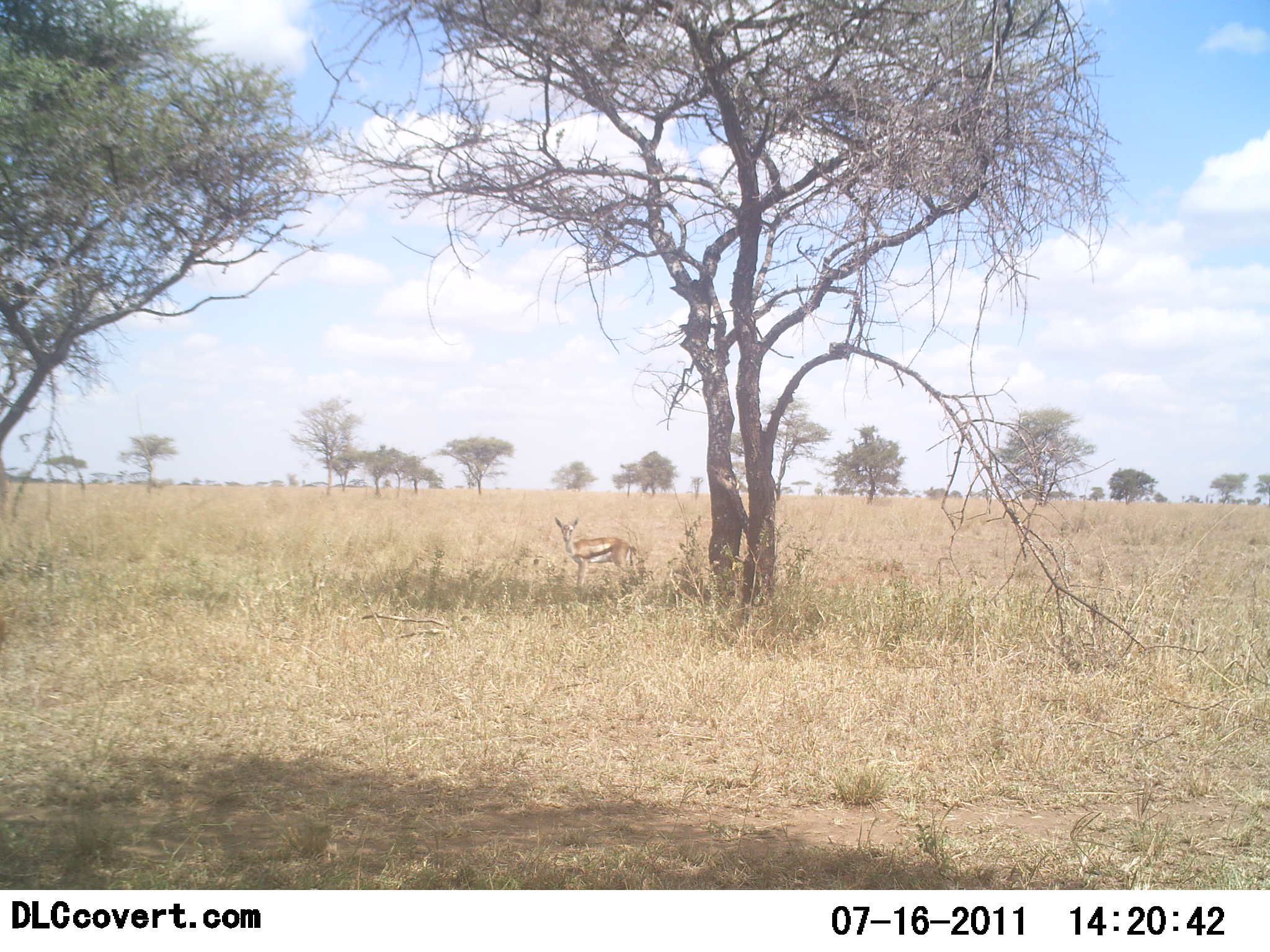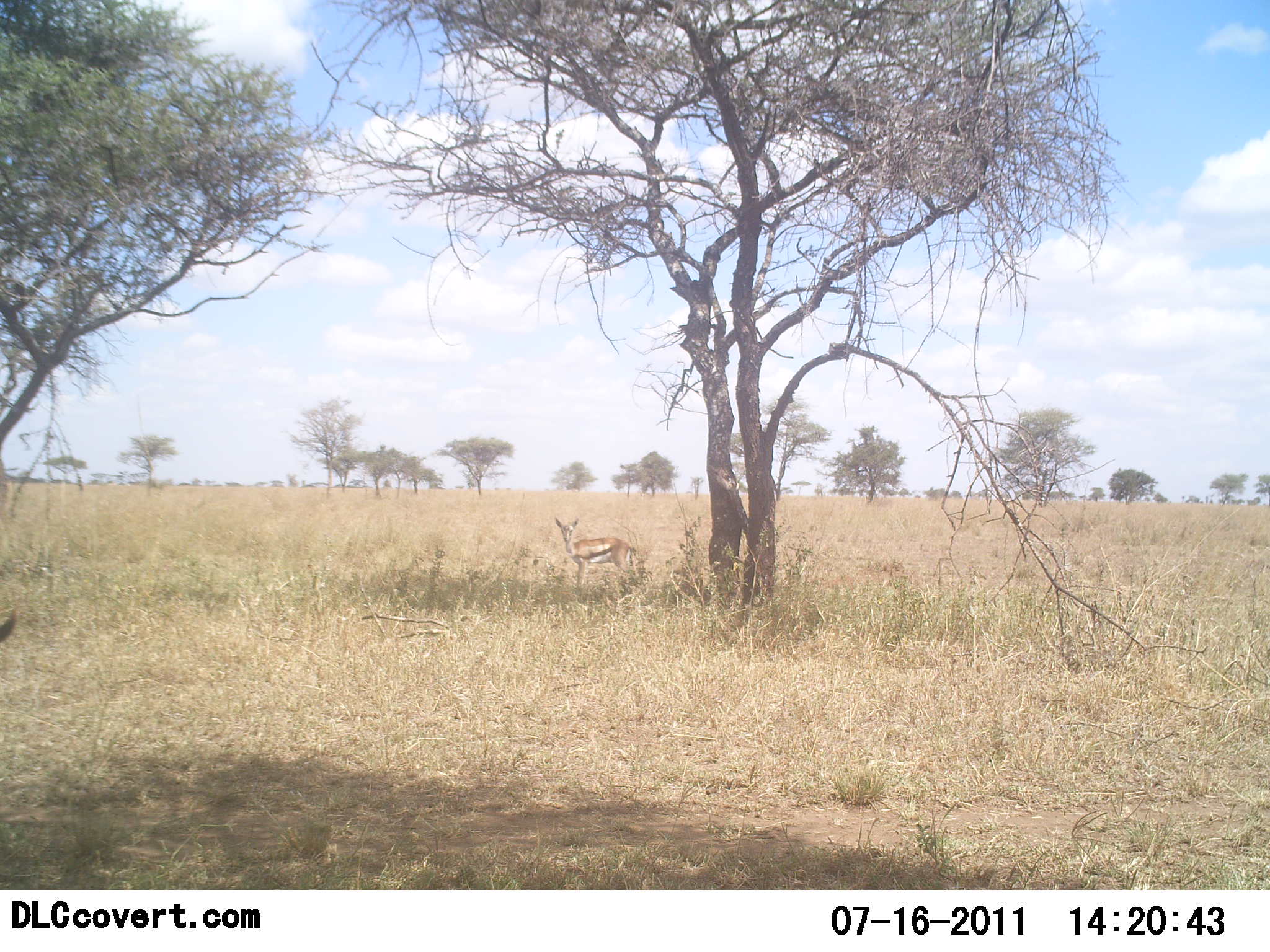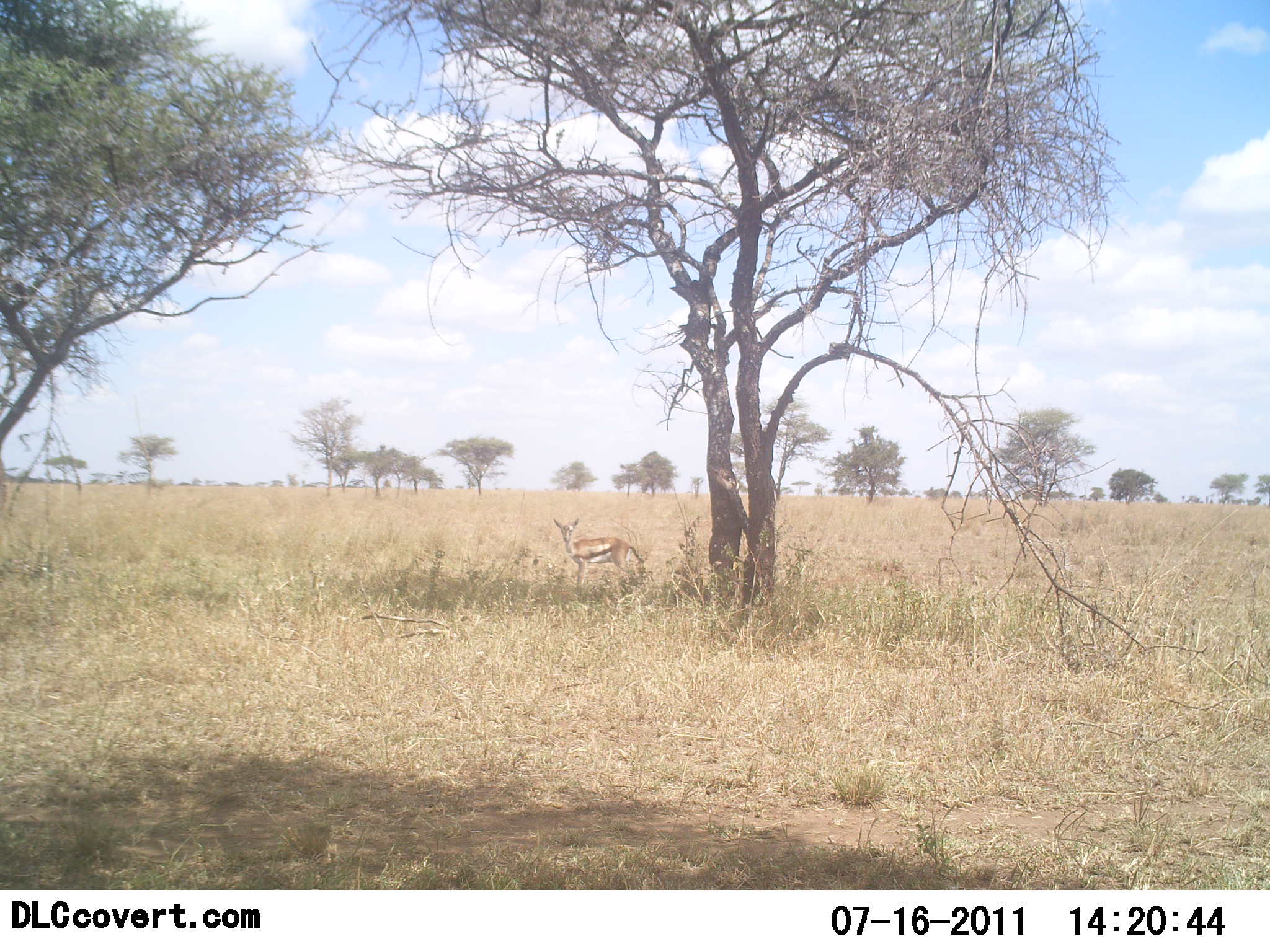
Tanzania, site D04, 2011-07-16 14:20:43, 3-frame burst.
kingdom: Animalia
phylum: Chordata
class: Mammalia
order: Artiodactyla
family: Bovidae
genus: Eudorcas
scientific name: Eudorcas thomsonii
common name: thomson's gazelle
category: gazellethomsons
Gazellethomsons (thomson's gazelle) (Eudorcas thomsonii), count 1. Behavior (volunteer vote fractions): standing 100%, resting 0%, moving 9%, interacting 0%. Young present (vote fraction): 0%. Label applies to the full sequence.